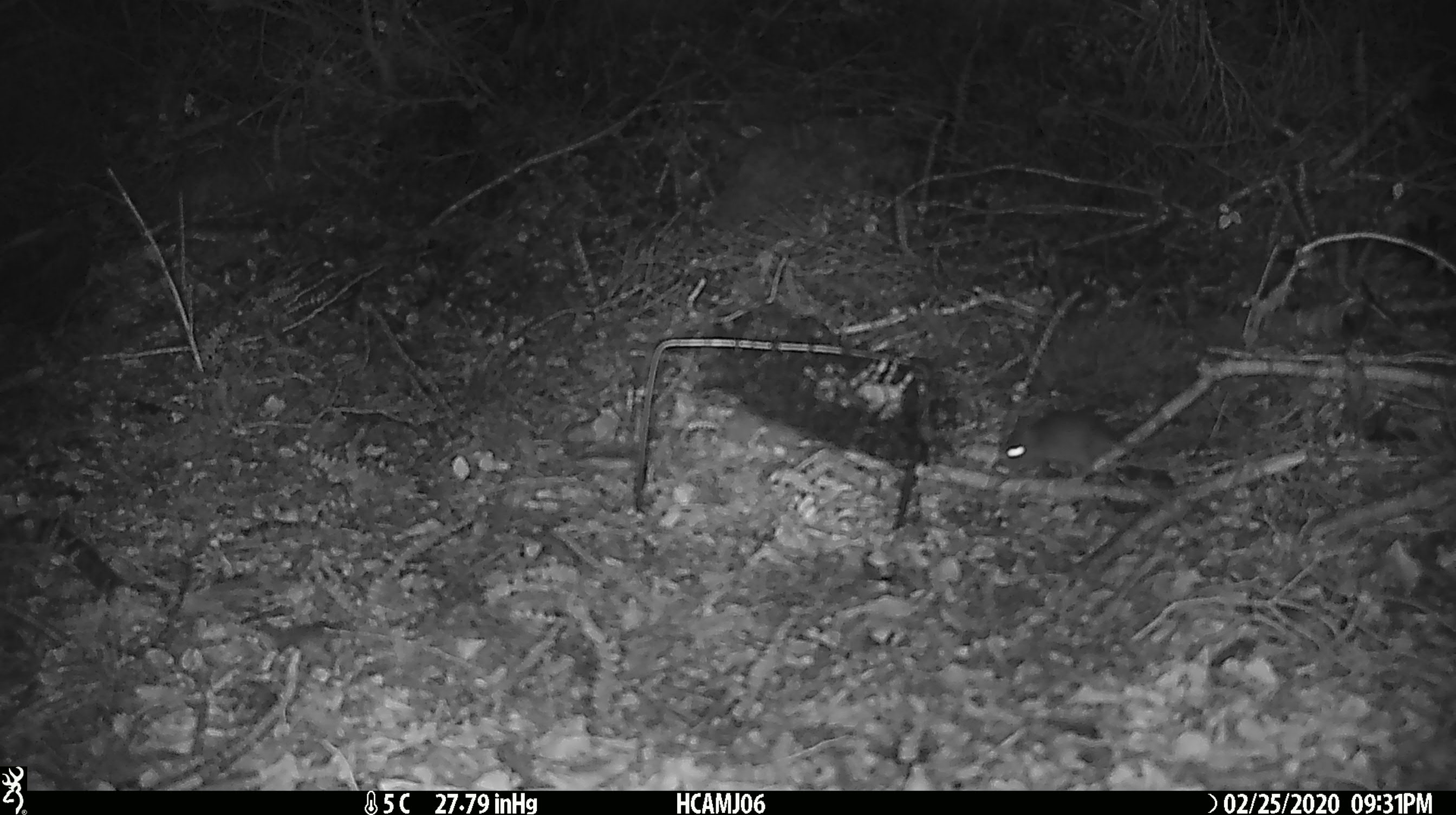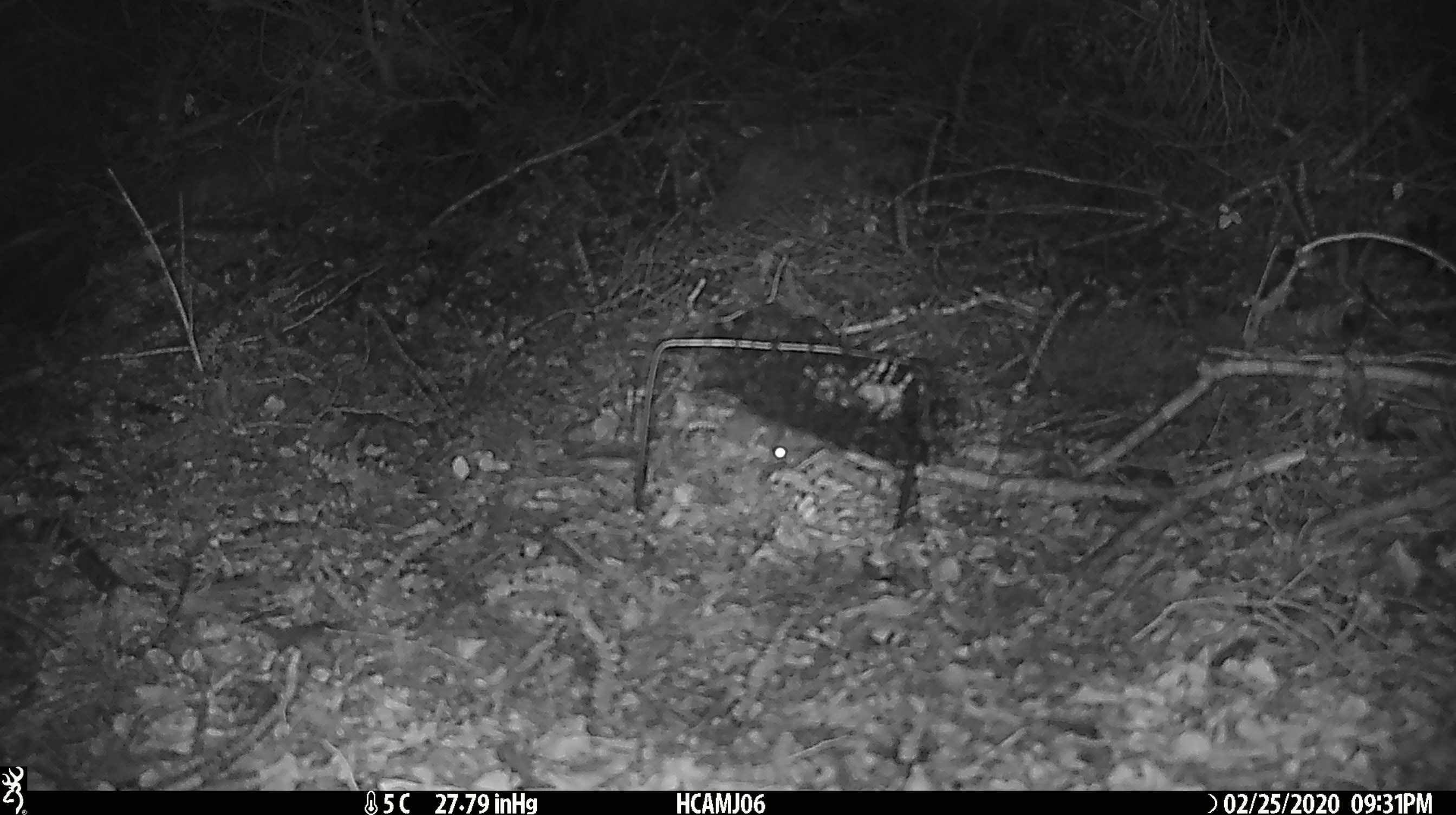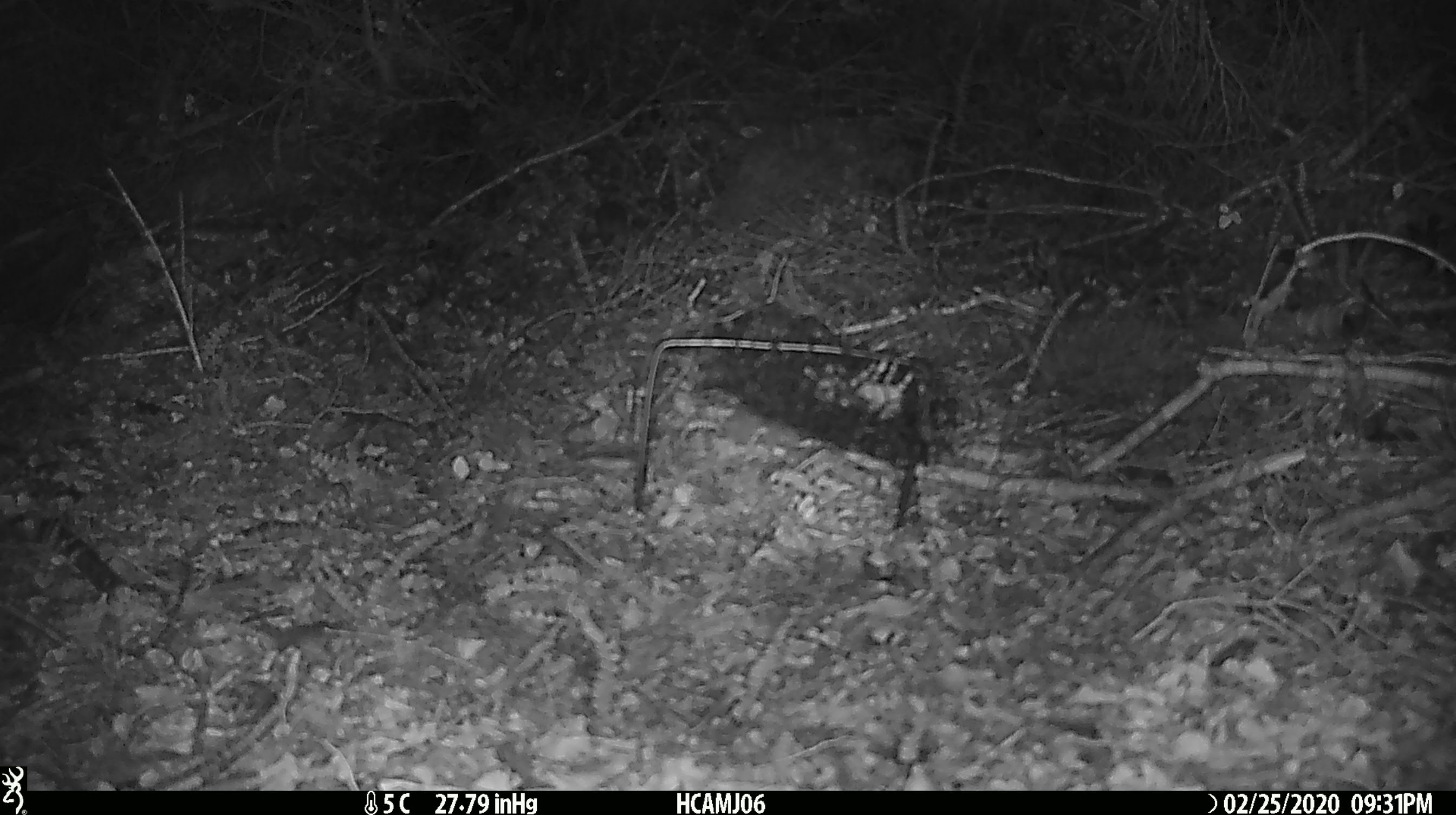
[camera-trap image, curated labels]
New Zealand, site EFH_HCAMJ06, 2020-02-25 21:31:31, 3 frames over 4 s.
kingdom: Animalia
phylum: Chordata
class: Mammalia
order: Rodentia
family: Muridae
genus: Mus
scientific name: Mus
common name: mouse